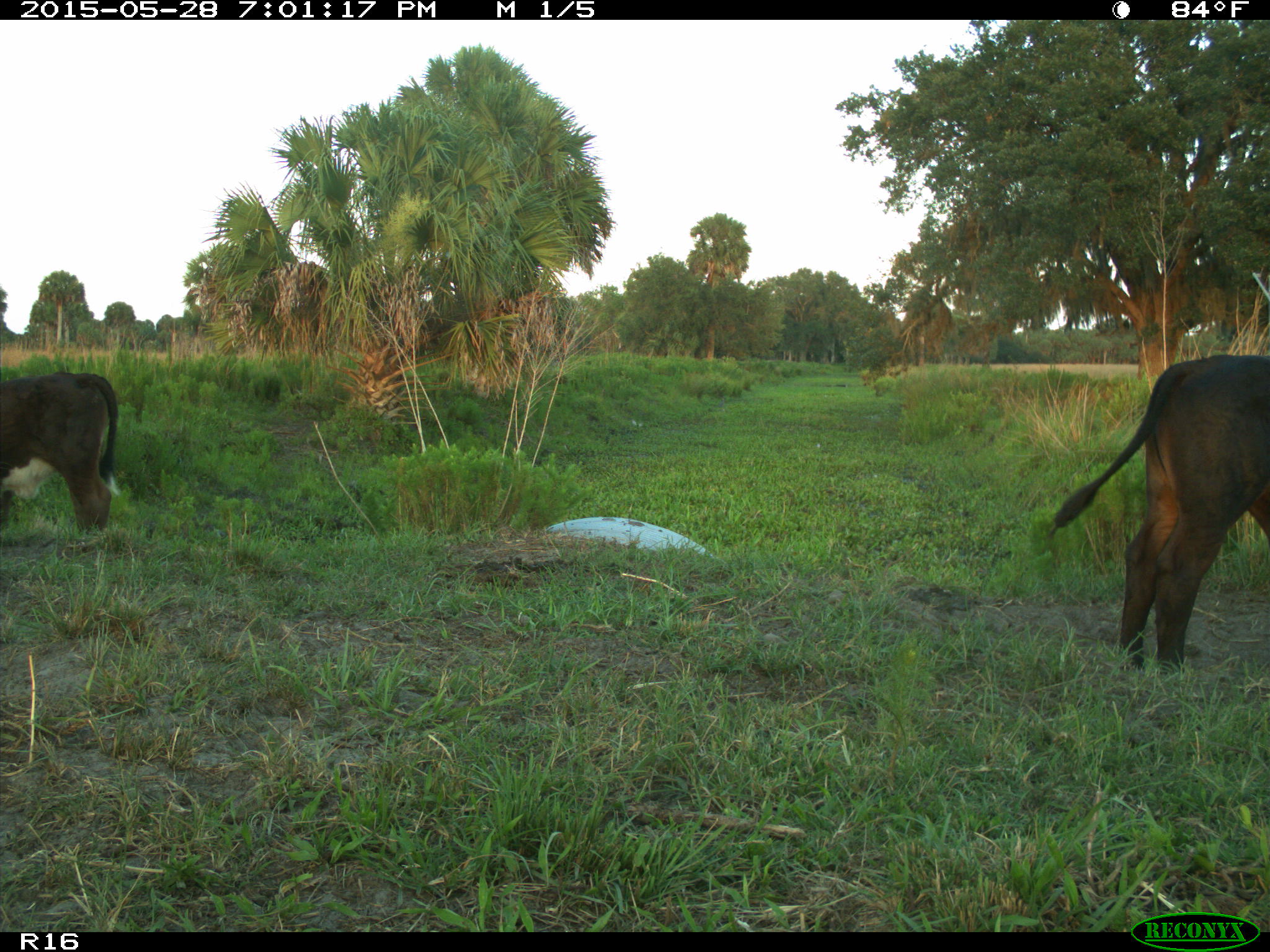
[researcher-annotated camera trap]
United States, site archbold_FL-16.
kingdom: Animalia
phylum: Chordata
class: Mammalia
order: Artiodactyla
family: Bovidae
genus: Bos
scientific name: Bos taurus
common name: domestic cow